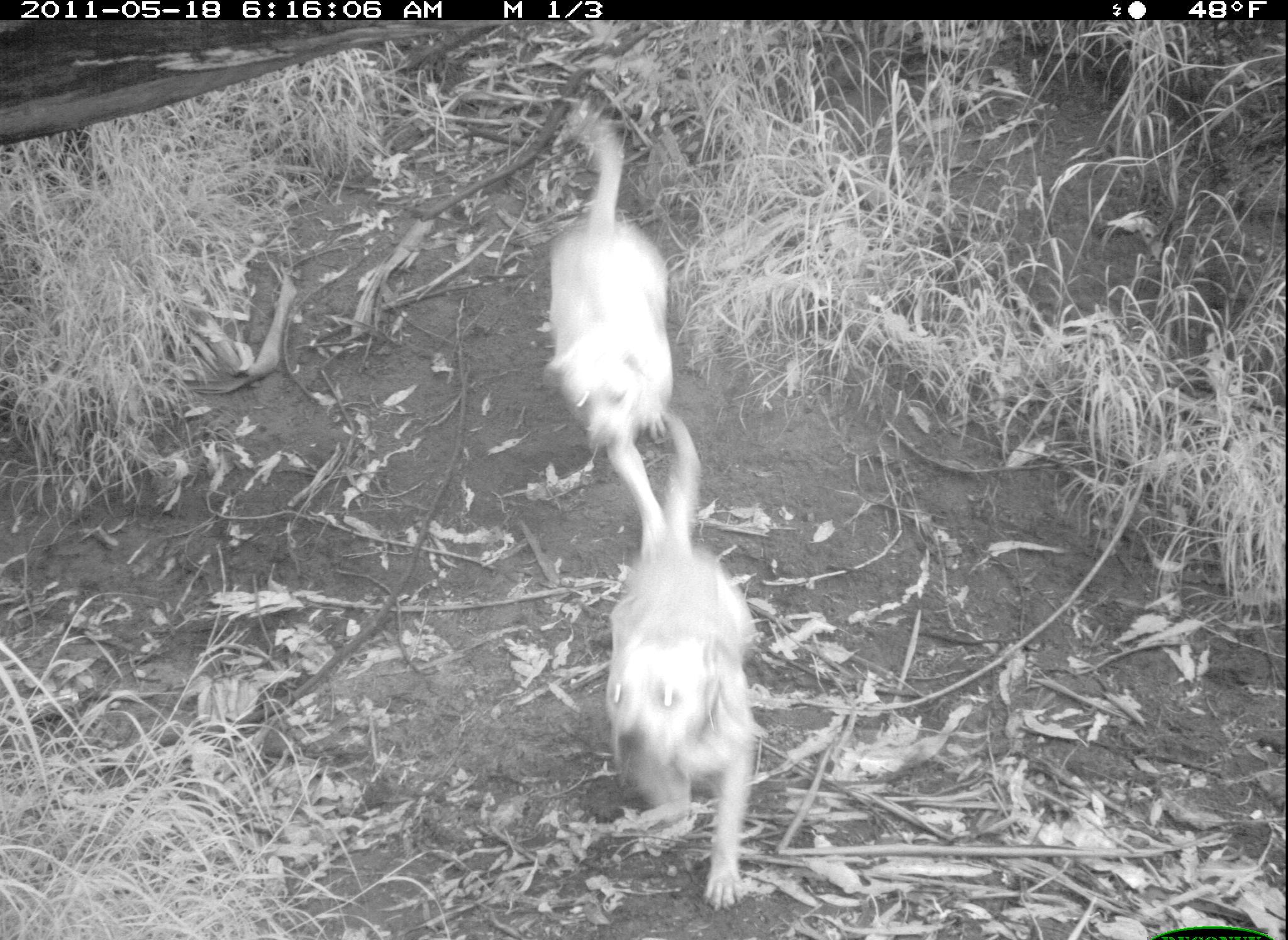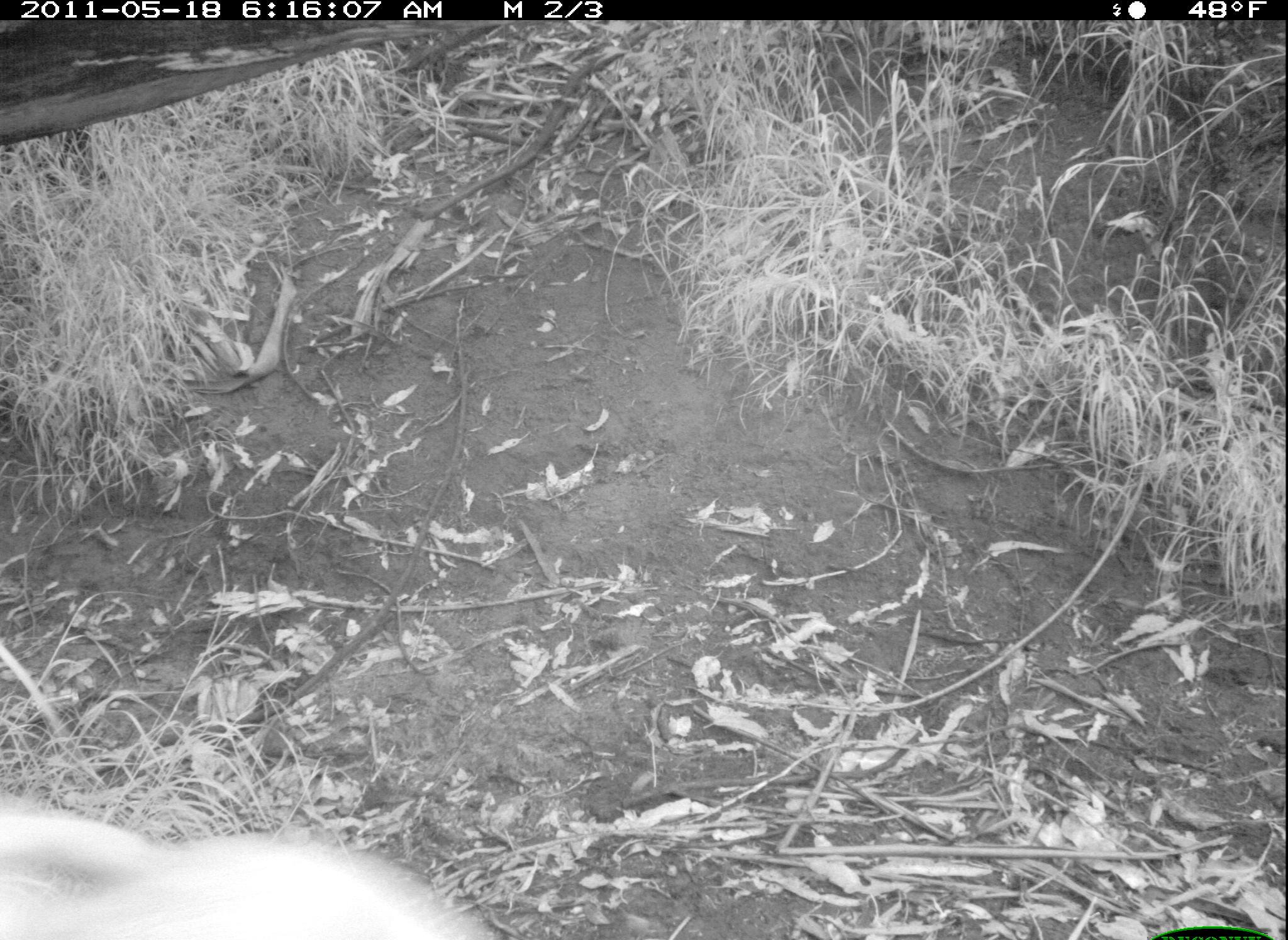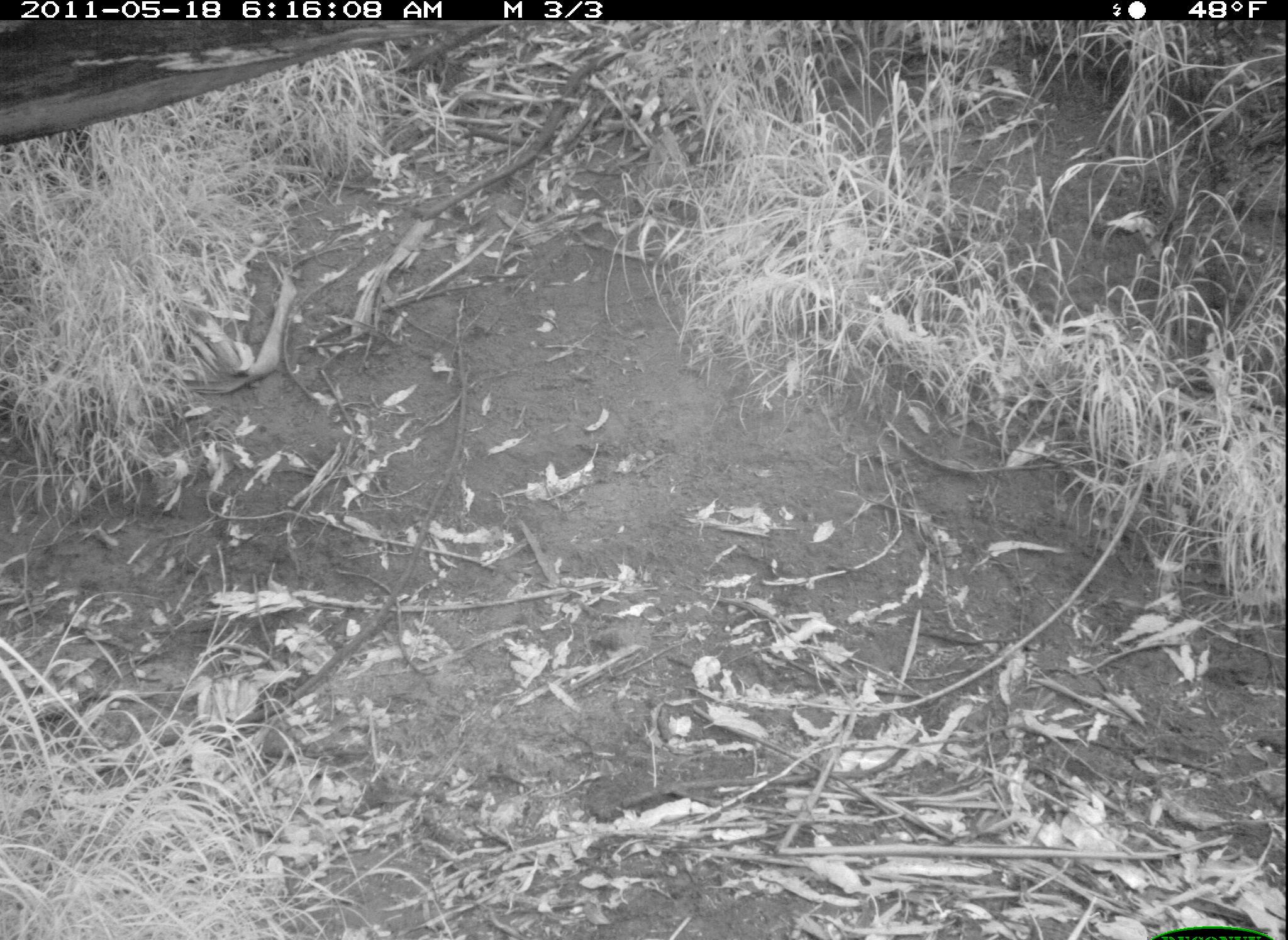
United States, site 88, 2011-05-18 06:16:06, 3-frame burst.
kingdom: Animalia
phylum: Chordata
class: Mammalia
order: Carnivora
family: Canidae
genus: Canis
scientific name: Canis familiaris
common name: domestic dog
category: dog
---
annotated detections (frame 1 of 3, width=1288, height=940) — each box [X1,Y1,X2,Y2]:
dog: [596,420,776,915]; [543,93,692,467]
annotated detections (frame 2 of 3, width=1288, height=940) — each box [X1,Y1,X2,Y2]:
dog: [0,786,525,940]